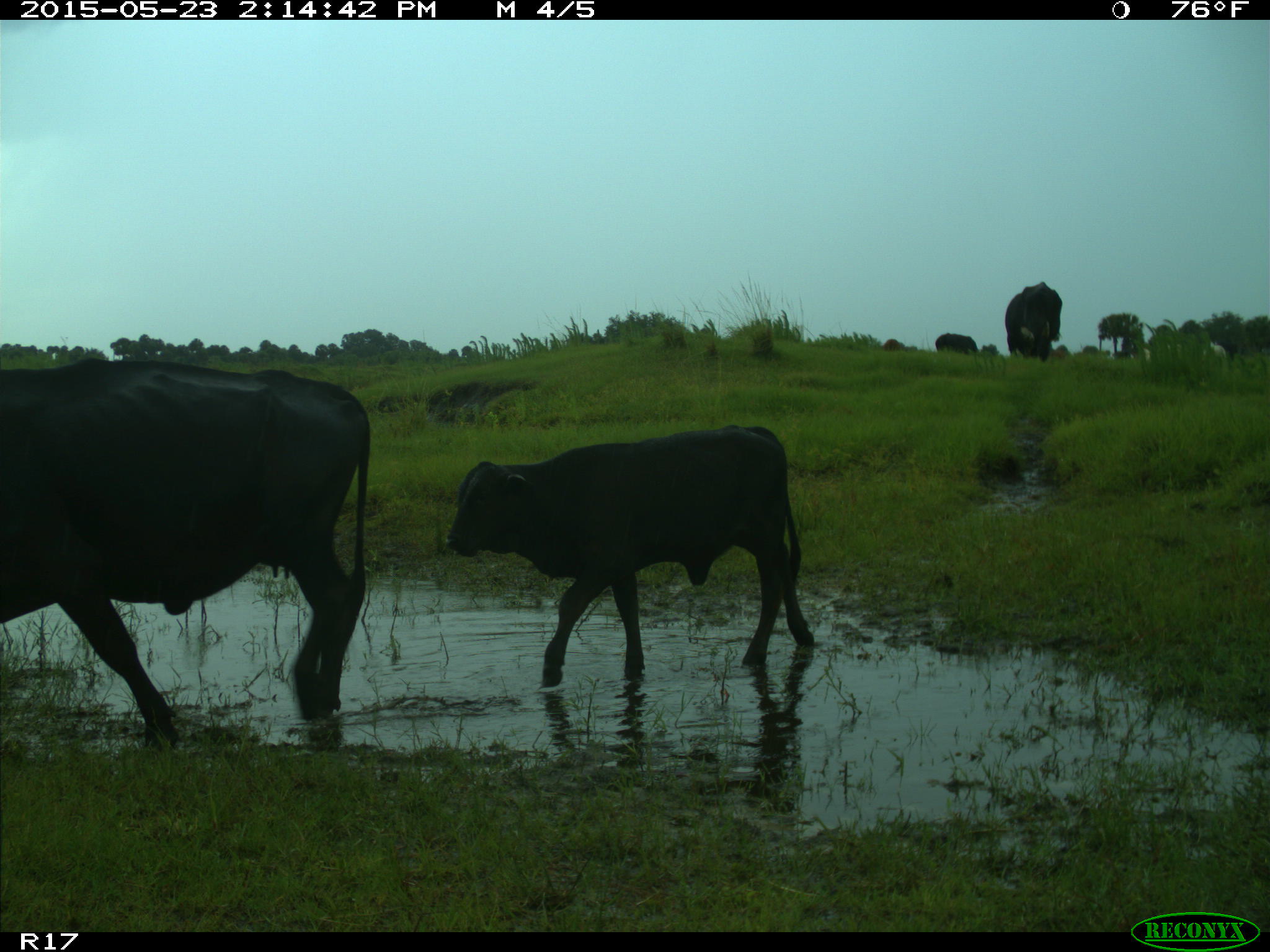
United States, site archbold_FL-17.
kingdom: Animalia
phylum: Chordata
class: Mammalia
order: Artiodactyla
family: Bovidae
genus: Bos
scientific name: Bos taurus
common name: domestic cow